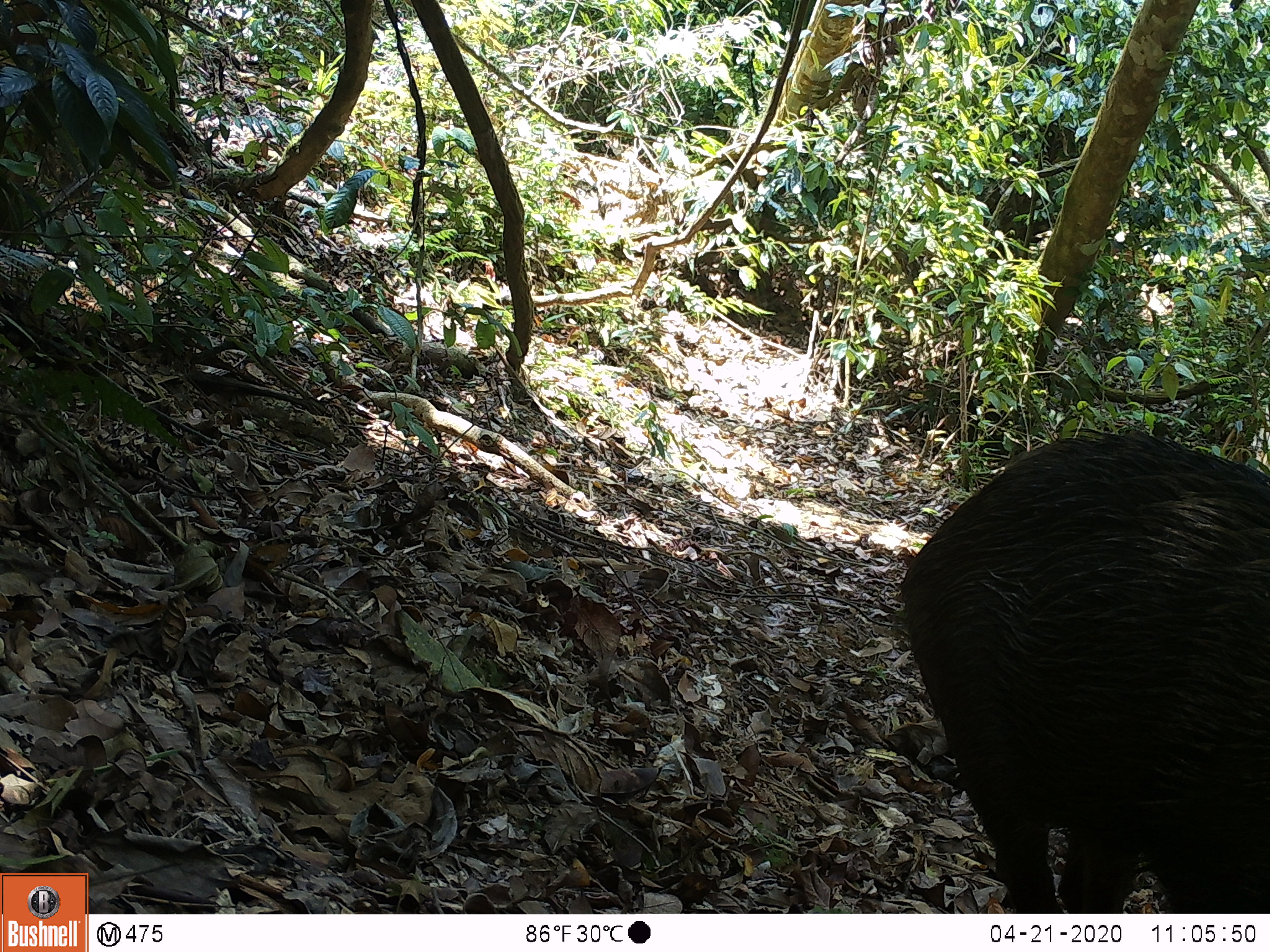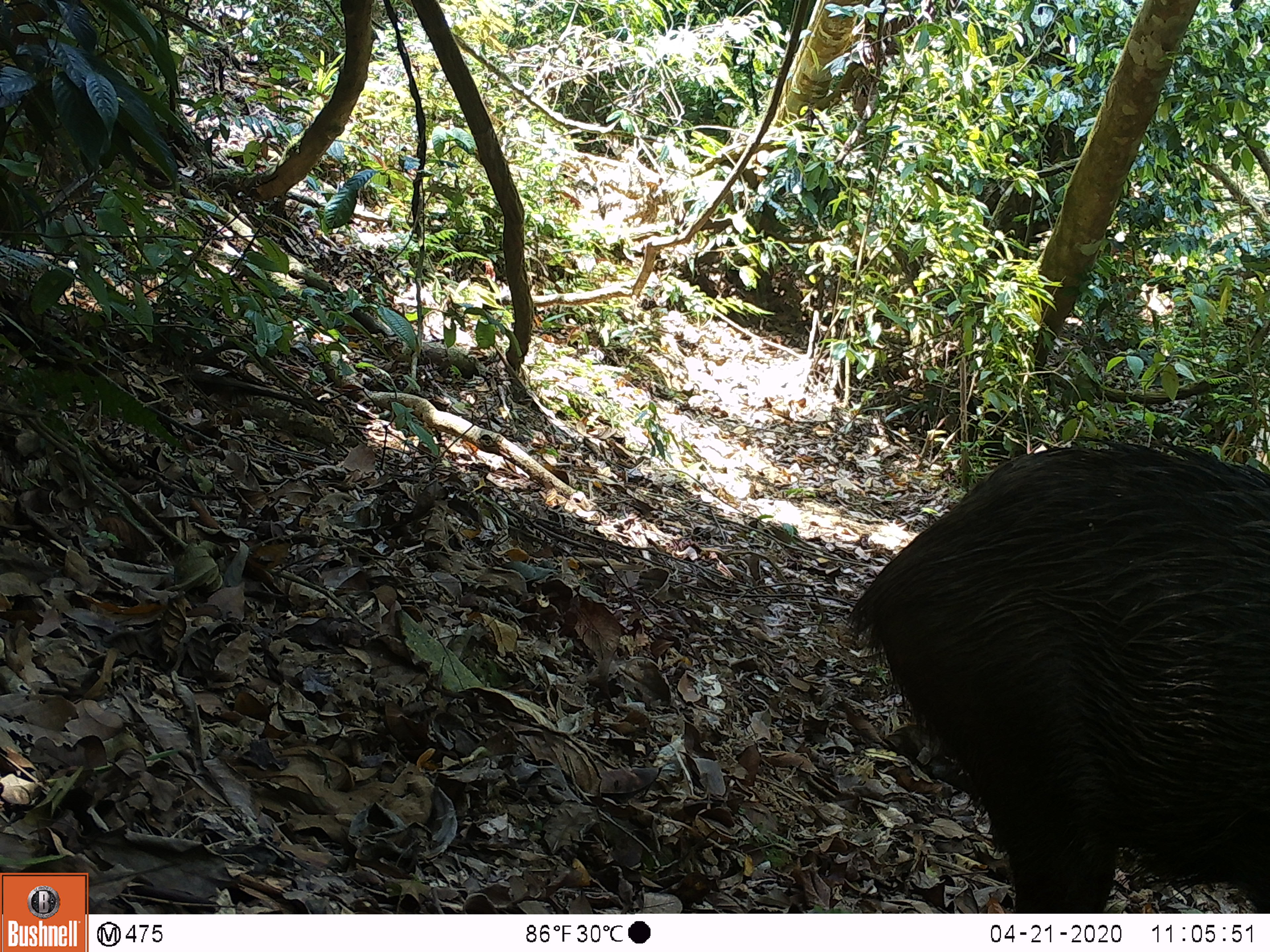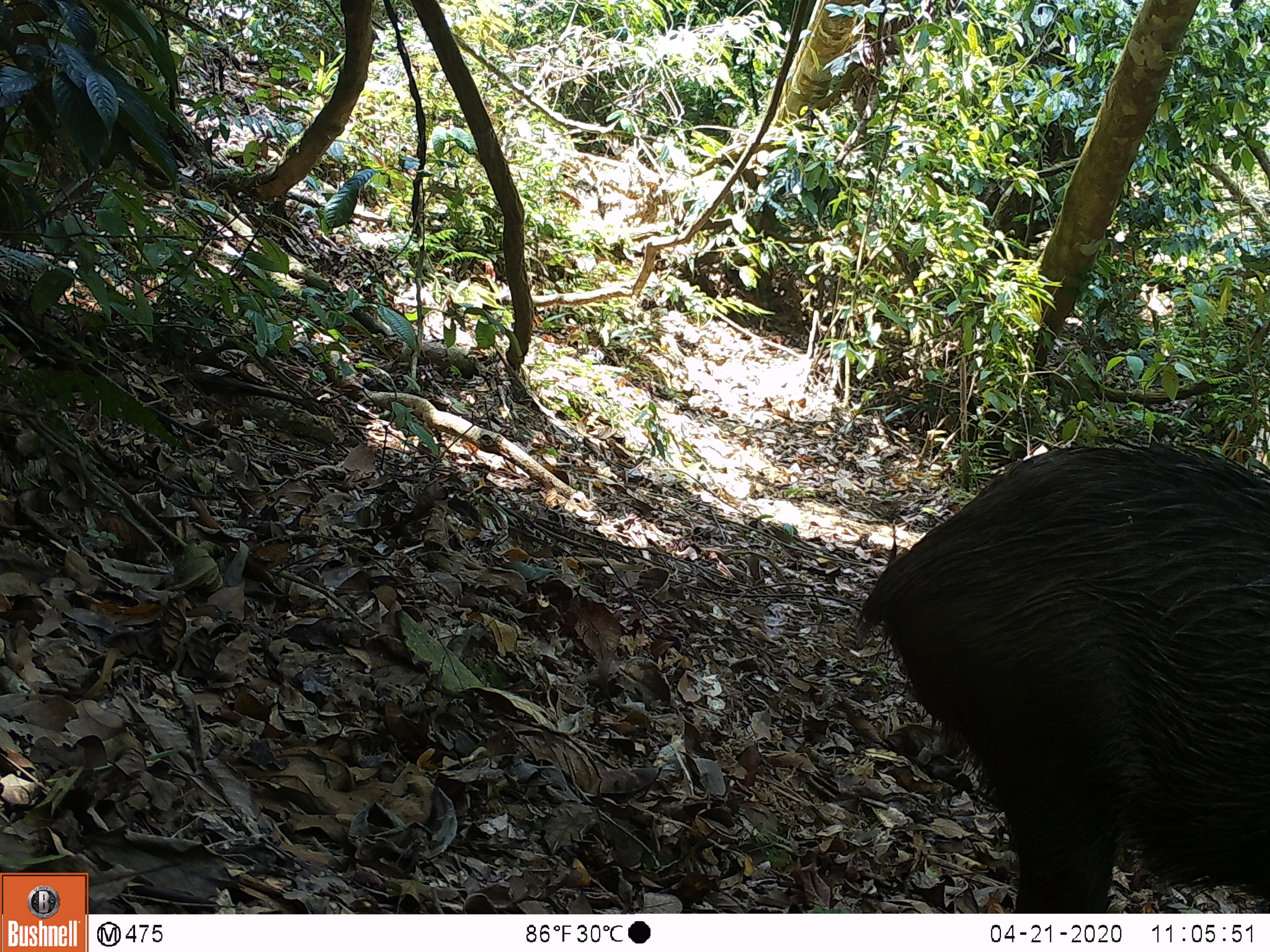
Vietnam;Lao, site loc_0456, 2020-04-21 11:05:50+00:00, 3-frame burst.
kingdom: Animalia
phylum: Chordata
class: Mammalia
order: Artiodactyla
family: Suidae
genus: Sus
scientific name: Sus scrofa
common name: eurasian wild pig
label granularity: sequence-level